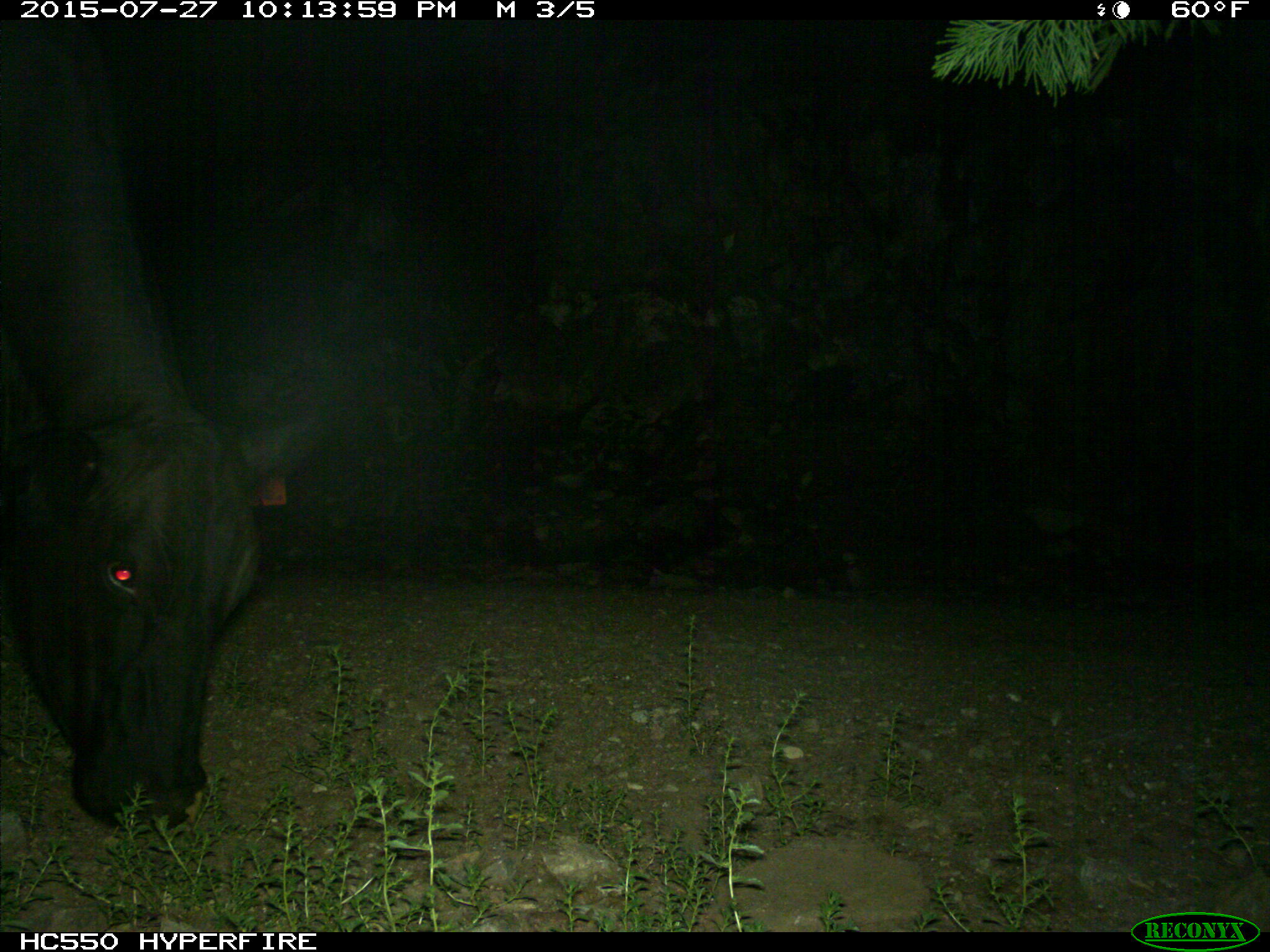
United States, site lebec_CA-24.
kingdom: Animalia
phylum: Chordata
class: Mammalia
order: Artiodactyla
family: Bovidae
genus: Bos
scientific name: Bos taurus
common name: domestic cow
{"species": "Bos taurus (domestic cow)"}